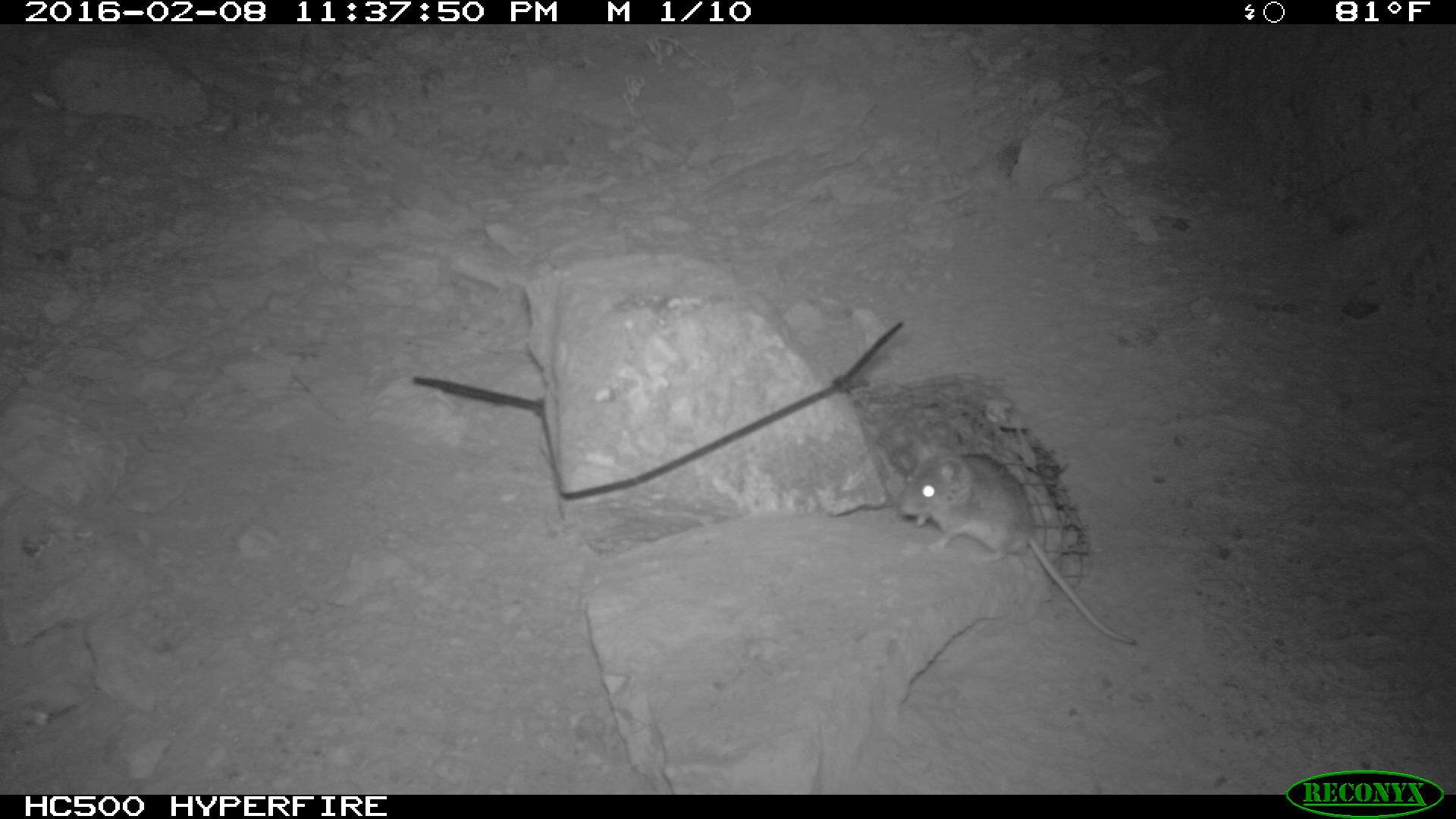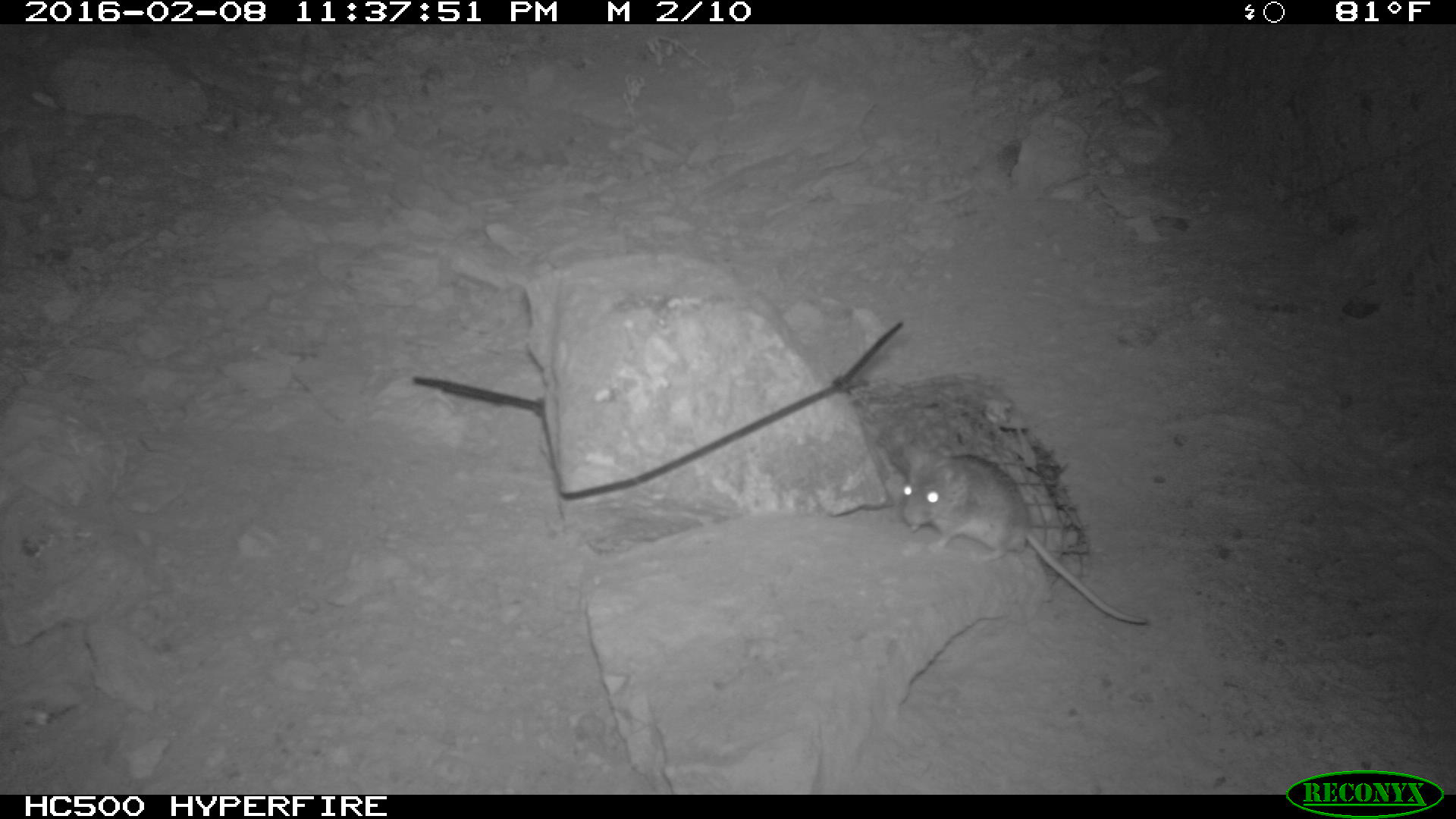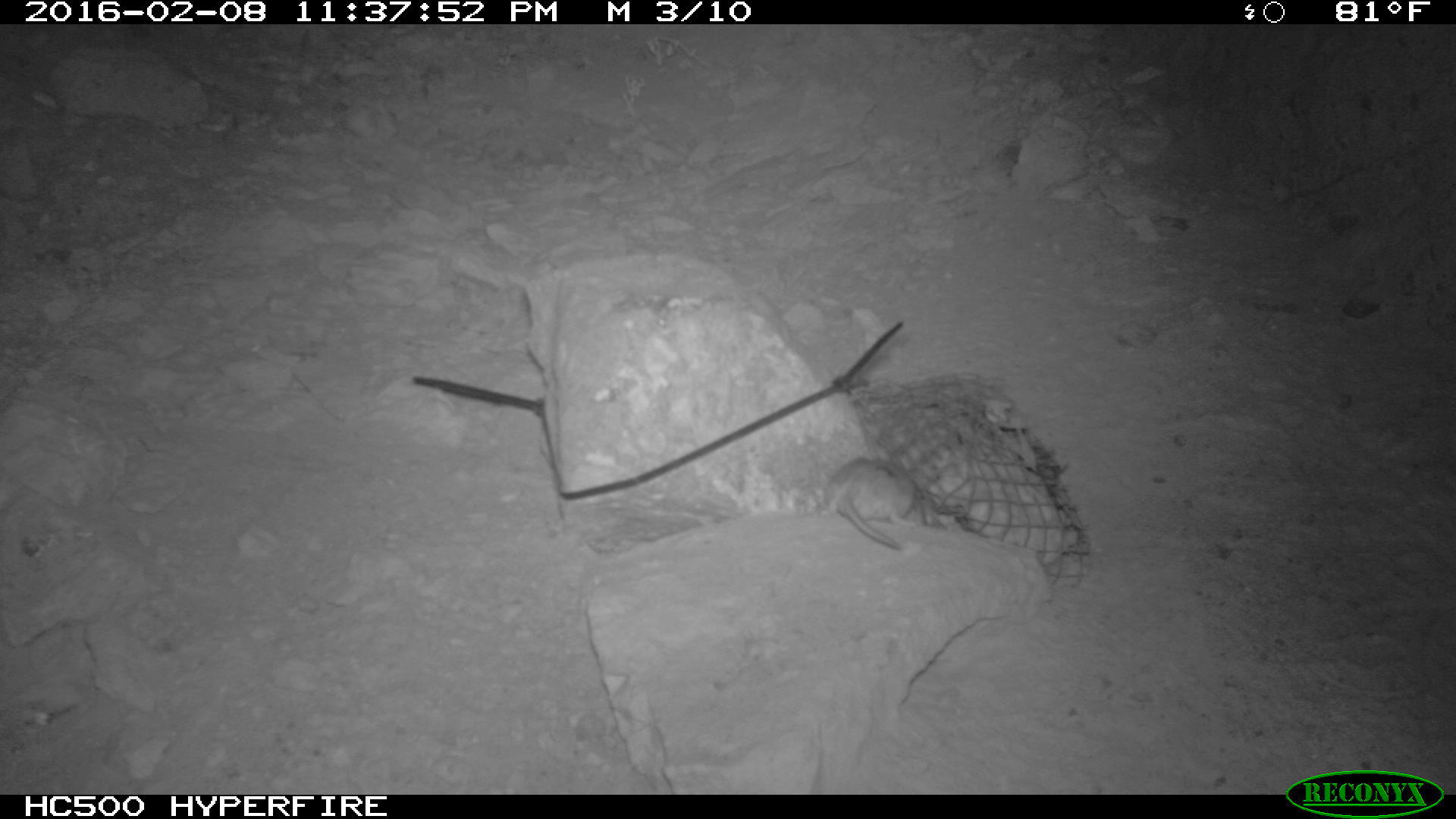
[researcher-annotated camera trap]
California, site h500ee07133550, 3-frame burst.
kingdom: Animalia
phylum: Chordata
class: Mammalia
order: Rodentia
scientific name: Rodentia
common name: rodent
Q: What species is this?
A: Rodent (Rodentia).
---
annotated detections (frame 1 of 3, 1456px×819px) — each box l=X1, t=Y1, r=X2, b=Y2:
rodent: l=896, t=438, r=1136, b=643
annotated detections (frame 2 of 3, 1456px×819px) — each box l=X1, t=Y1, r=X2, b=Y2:
rodent: l=899, t=450, r=1153, b=635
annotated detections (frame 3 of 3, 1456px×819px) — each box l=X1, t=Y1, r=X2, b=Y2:
rodent: l=830, t=457, r=943, b=549